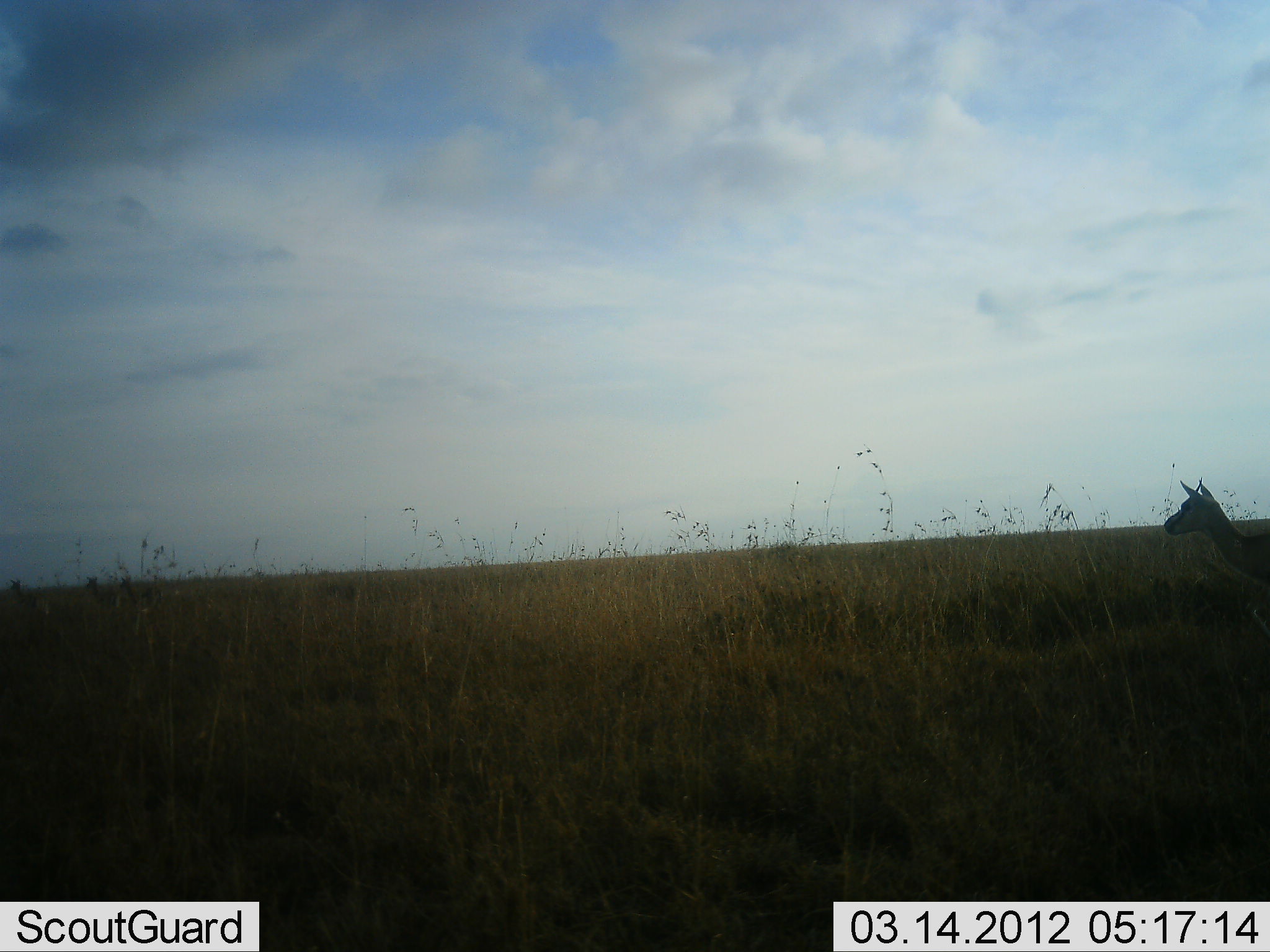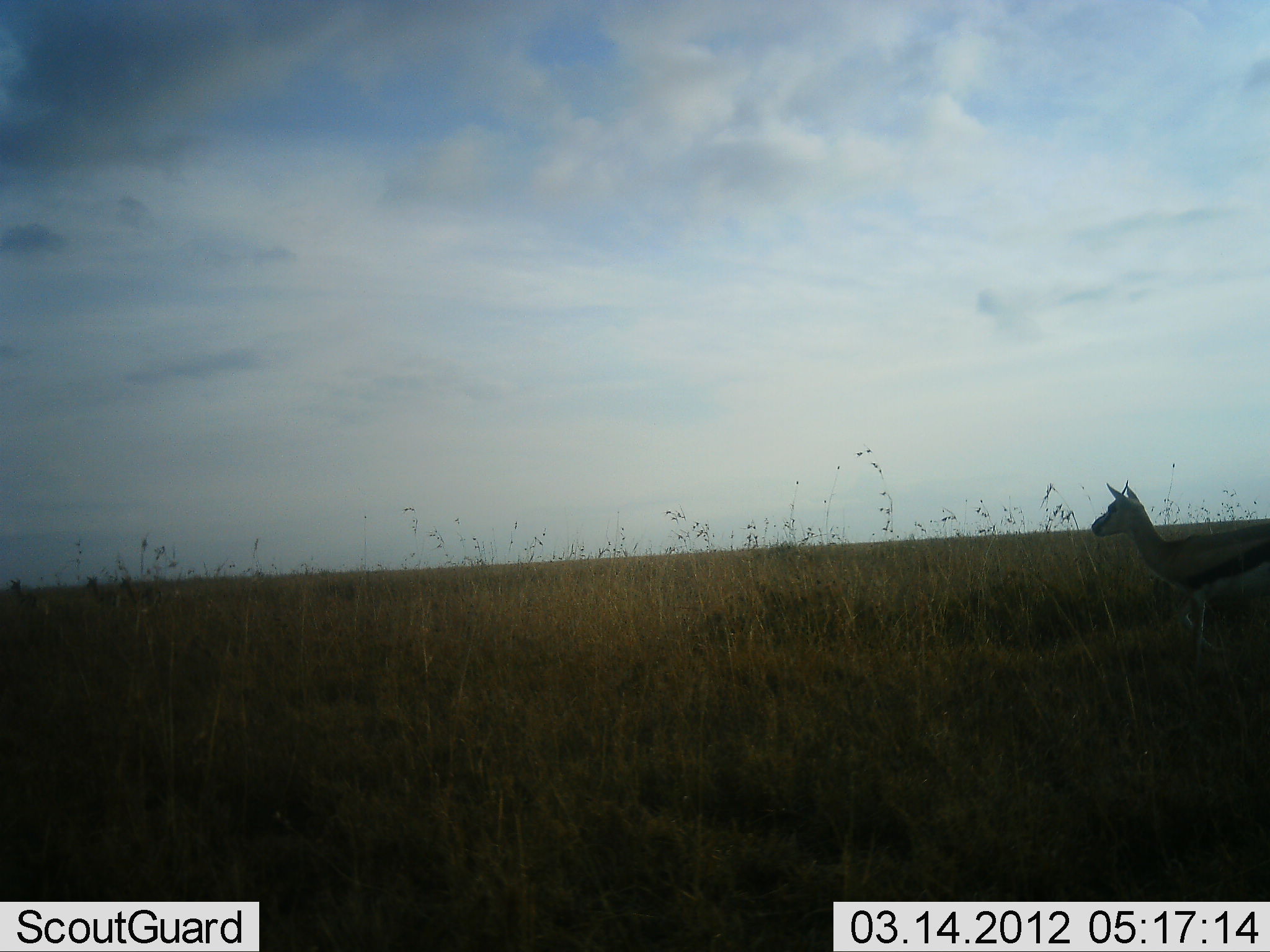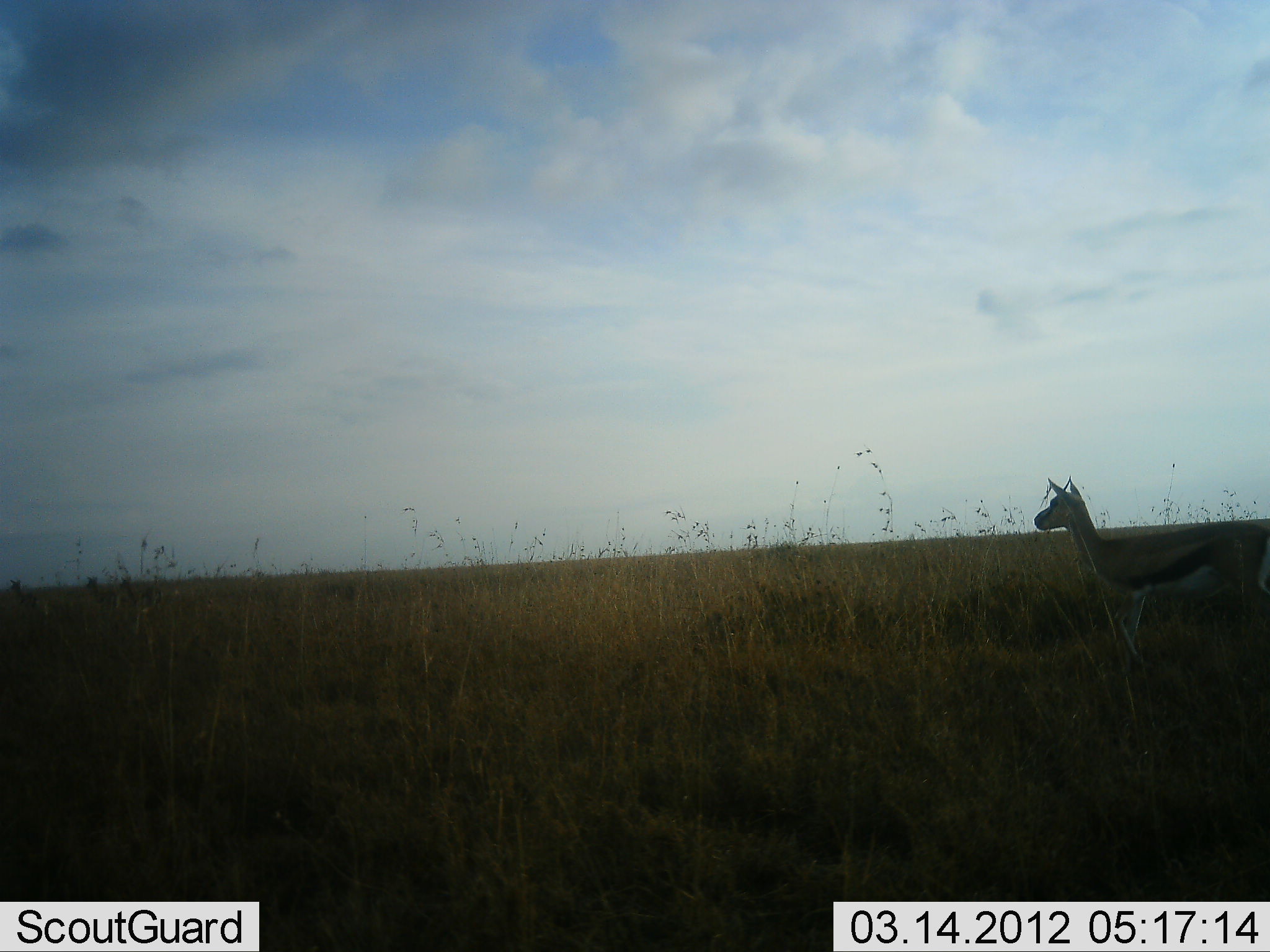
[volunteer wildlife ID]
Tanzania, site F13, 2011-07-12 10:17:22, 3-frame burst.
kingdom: Animalia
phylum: Chordata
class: Mammalia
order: Artiodactyla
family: Bovidae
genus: Eudorcas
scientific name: Eudorcas thomsonii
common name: thomson's gazelle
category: gazellethomsons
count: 1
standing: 15%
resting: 0%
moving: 100%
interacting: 0%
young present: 0%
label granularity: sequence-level